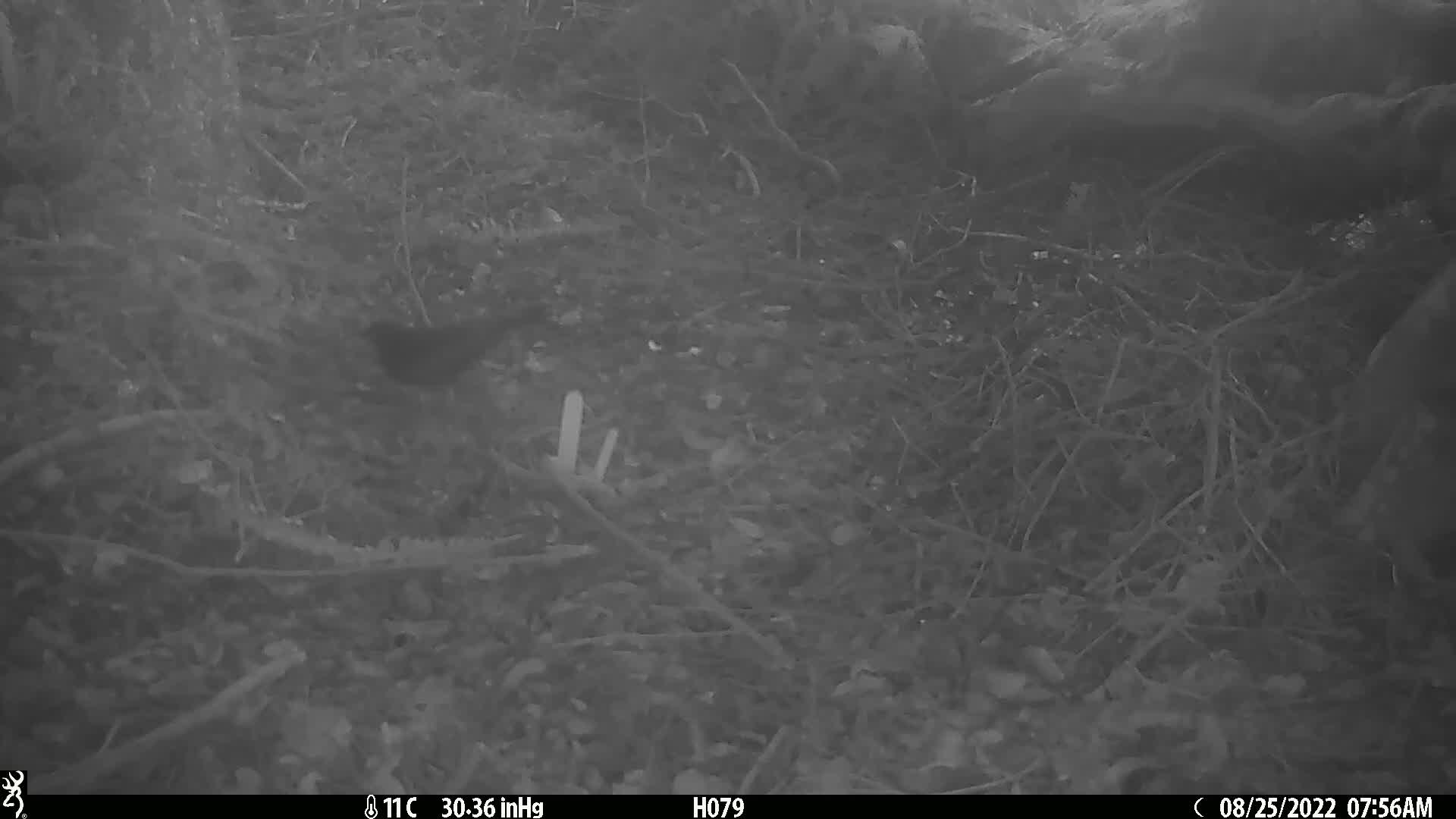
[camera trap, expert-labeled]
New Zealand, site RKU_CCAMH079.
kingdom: Animalia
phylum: Chordata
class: Aves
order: Passeriformes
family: Turdidae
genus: Turdus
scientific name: Turdus merula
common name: eurasian blackbird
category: blackbird